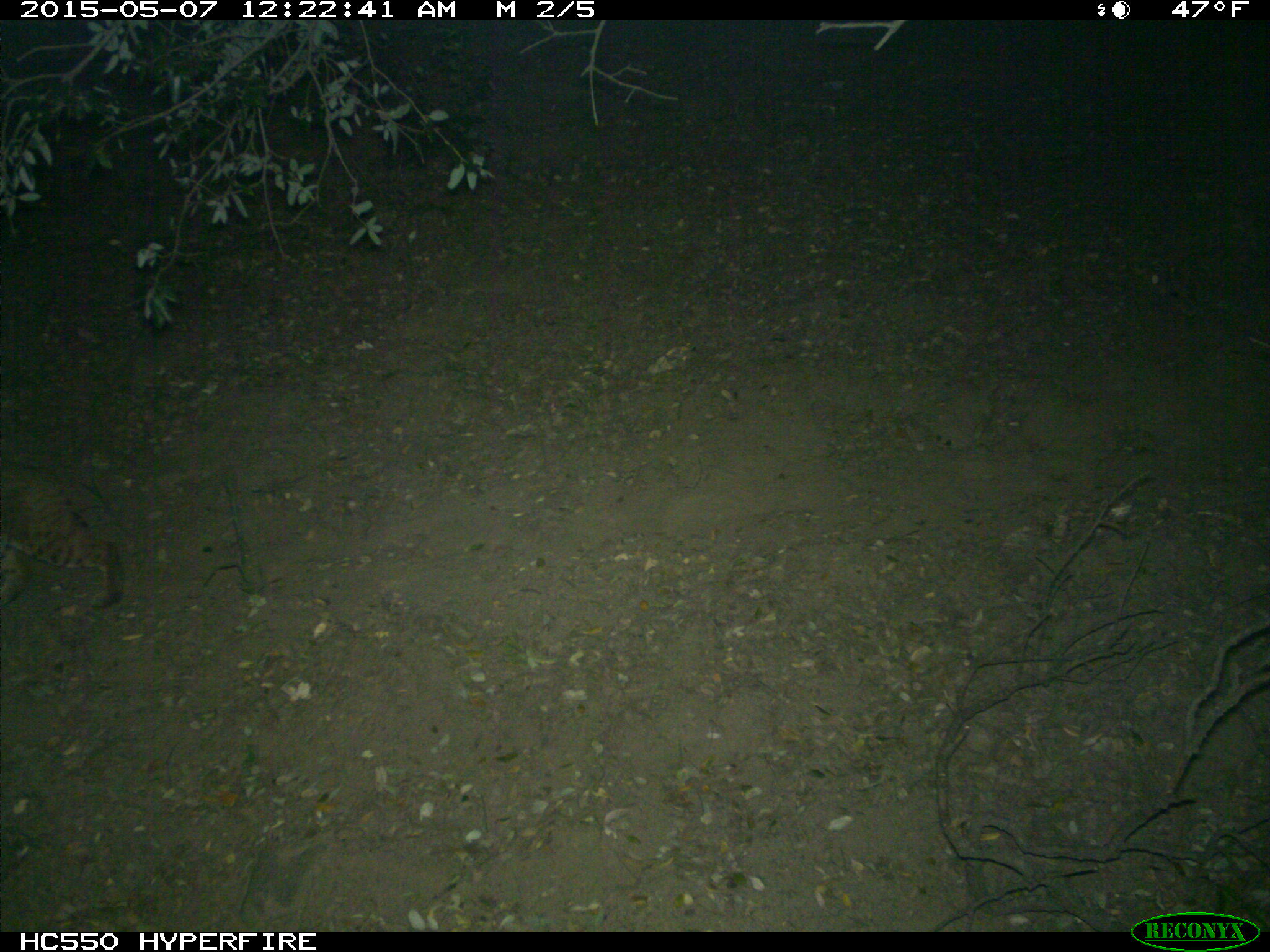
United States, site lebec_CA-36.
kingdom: Animalia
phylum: Chordata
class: Mammalia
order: Carnivora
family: Felidae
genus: Lynx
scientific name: Lynx rufus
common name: bobcat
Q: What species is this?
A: Lynx rufus (bobcat).